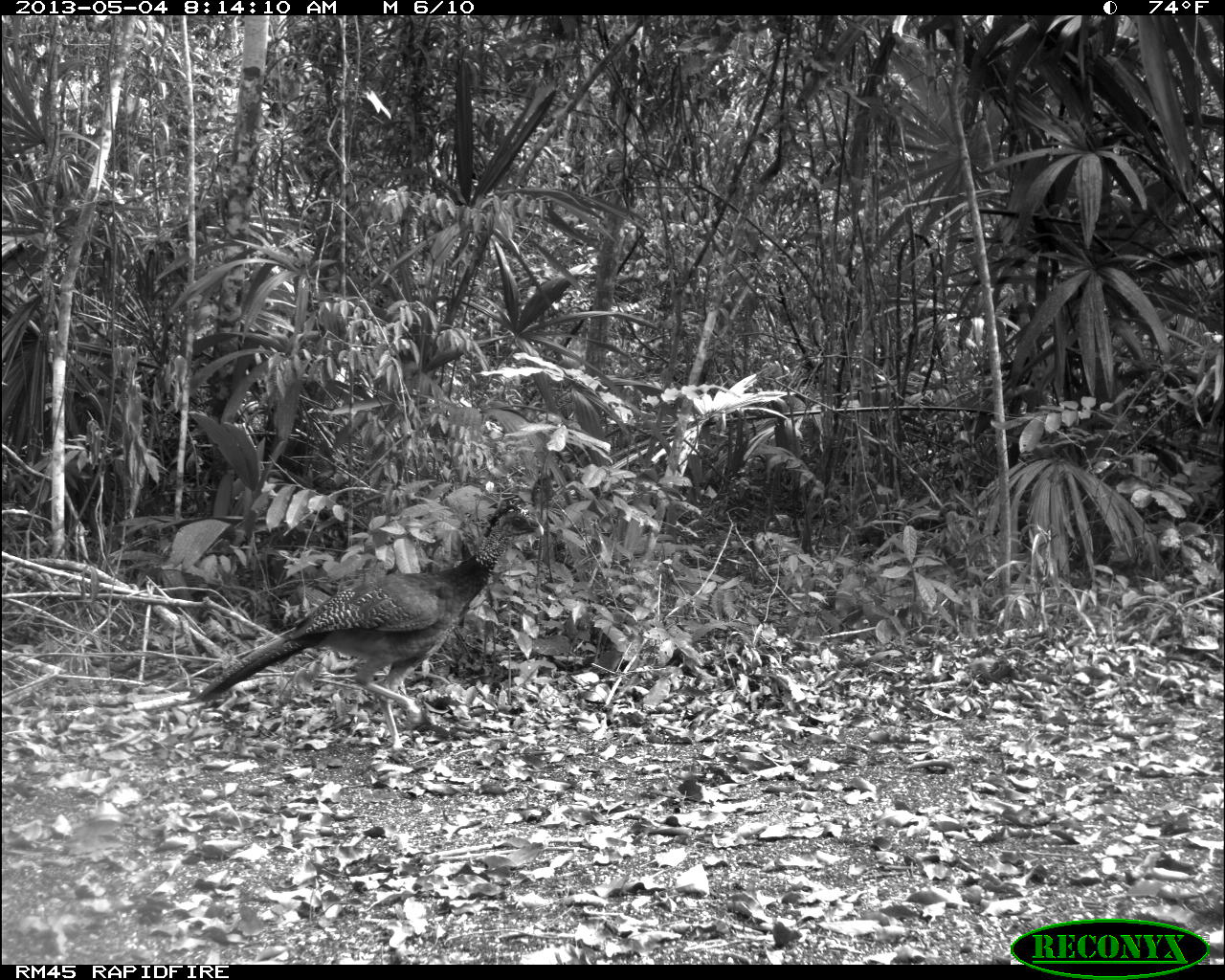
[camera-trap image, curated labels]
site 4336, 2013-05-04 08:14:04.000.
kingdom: Animalia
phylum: Chordata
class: Aves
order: Galliformes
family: Cracidae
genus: Crax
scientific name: Crax rubra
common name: great curassow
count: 1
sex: female